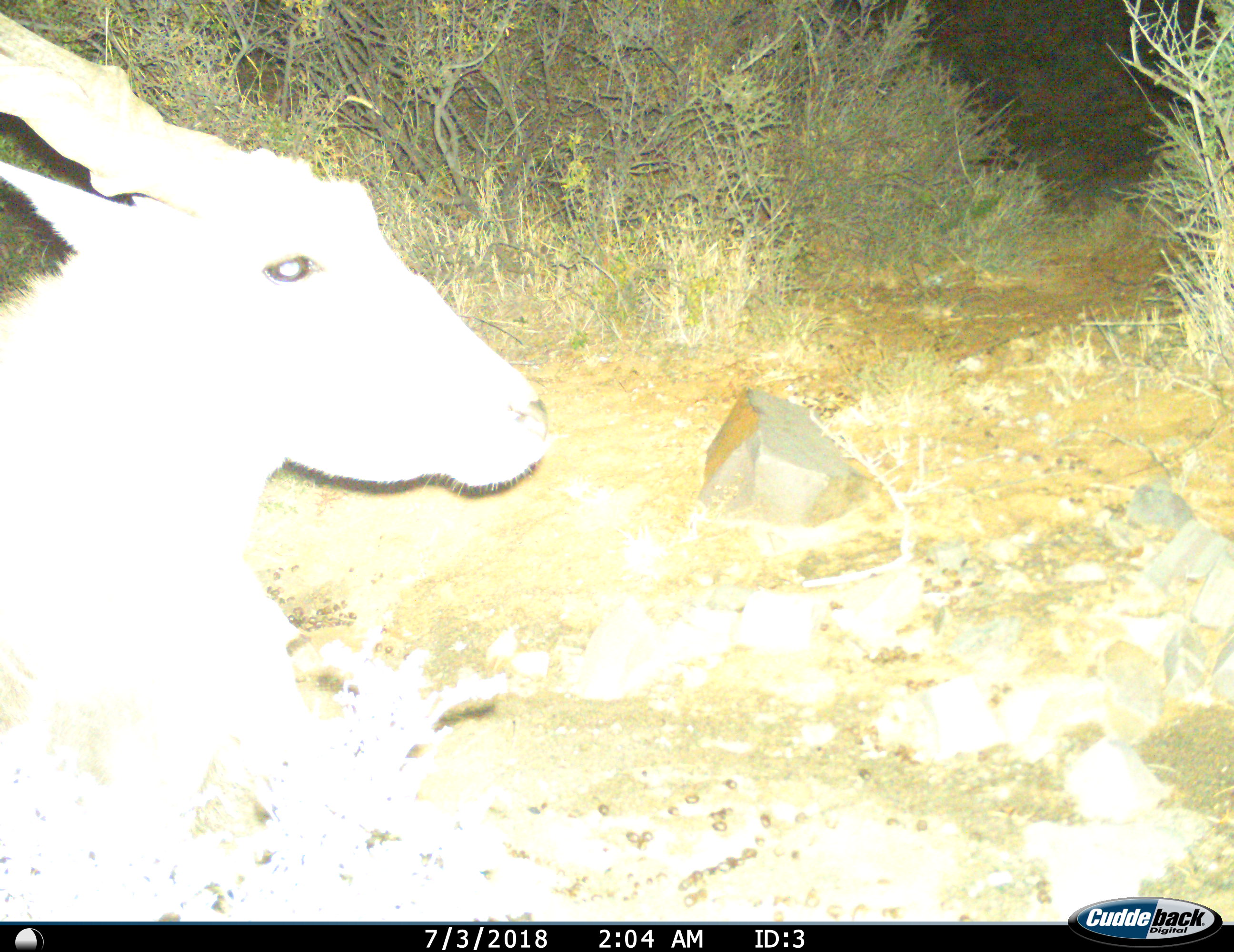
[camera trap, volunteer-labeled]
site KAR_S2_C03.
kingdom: Animalia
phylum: Chordata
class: Mammalia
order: Artiodactyla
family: Bovidae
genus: Tragelaphus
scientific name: Tragelaphus oryx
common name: eland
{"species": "eland (Tragelaphus oryx)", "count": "1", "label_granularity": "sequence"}